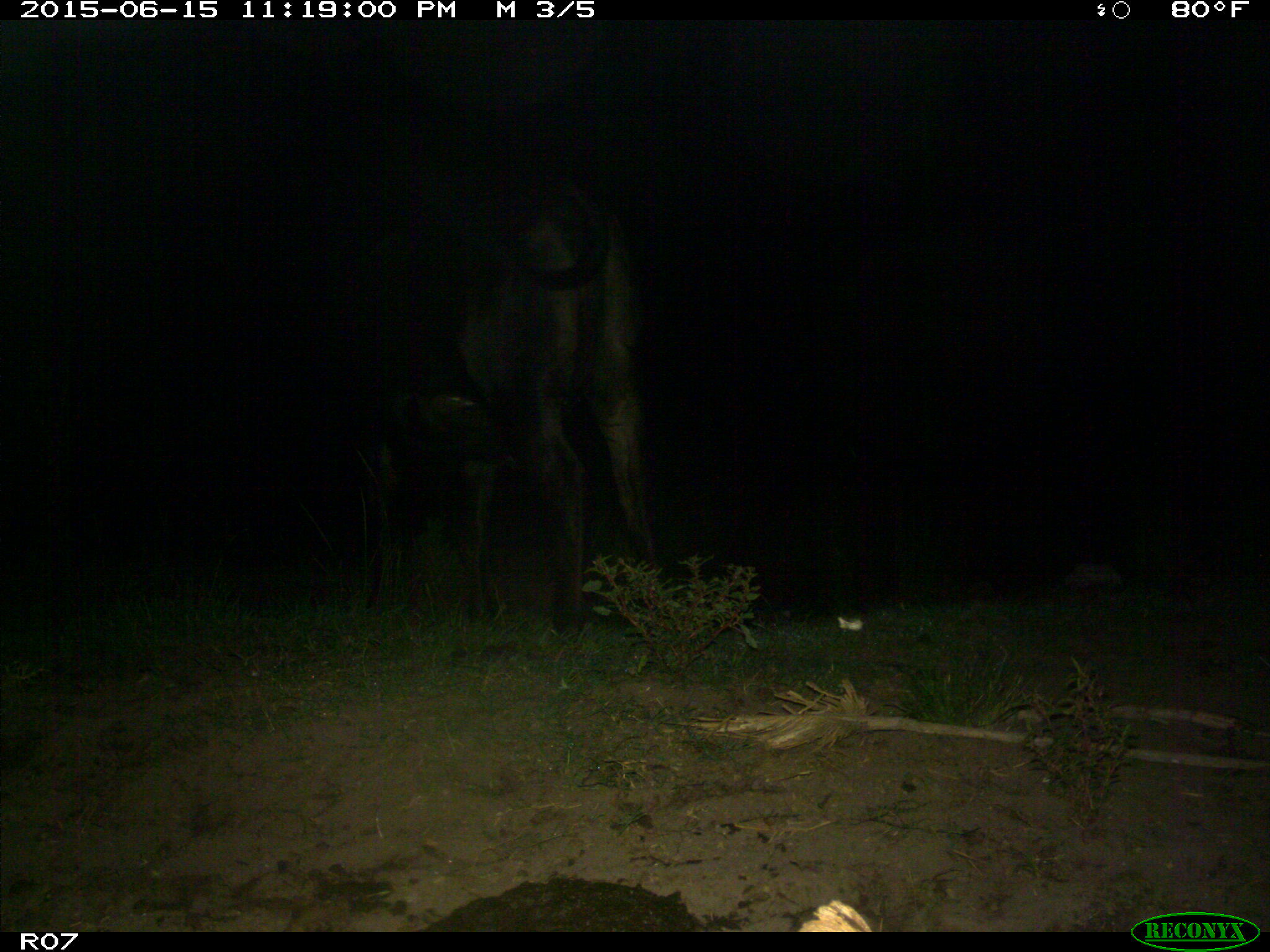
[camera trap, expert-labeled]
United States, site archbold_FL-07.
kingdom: Animalia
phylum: Chordata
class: Mammalia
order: Artiodactyla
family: Bovidae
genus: Bos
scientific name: Bos taurus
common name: domestic cow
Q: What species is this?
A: Bos taurus (domestic cow).